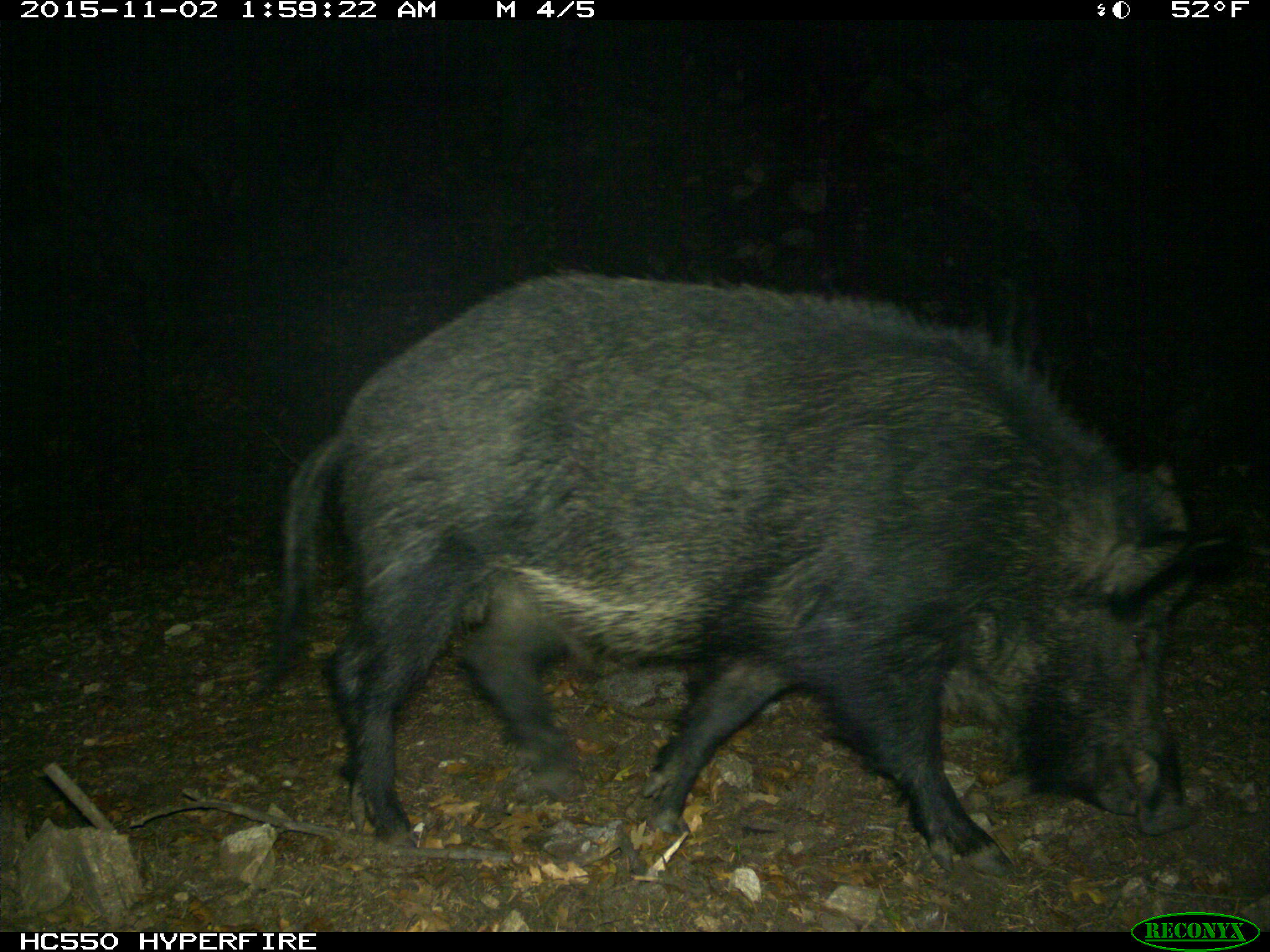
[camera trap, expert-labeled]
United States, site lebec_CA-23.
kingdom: Animalia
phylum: Chordata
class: Mammalia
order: Artiodactyla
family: Suidae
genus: Sus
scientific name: Sus scrofa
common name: wild boar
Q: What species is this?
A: Sus scrofa (wild boar).